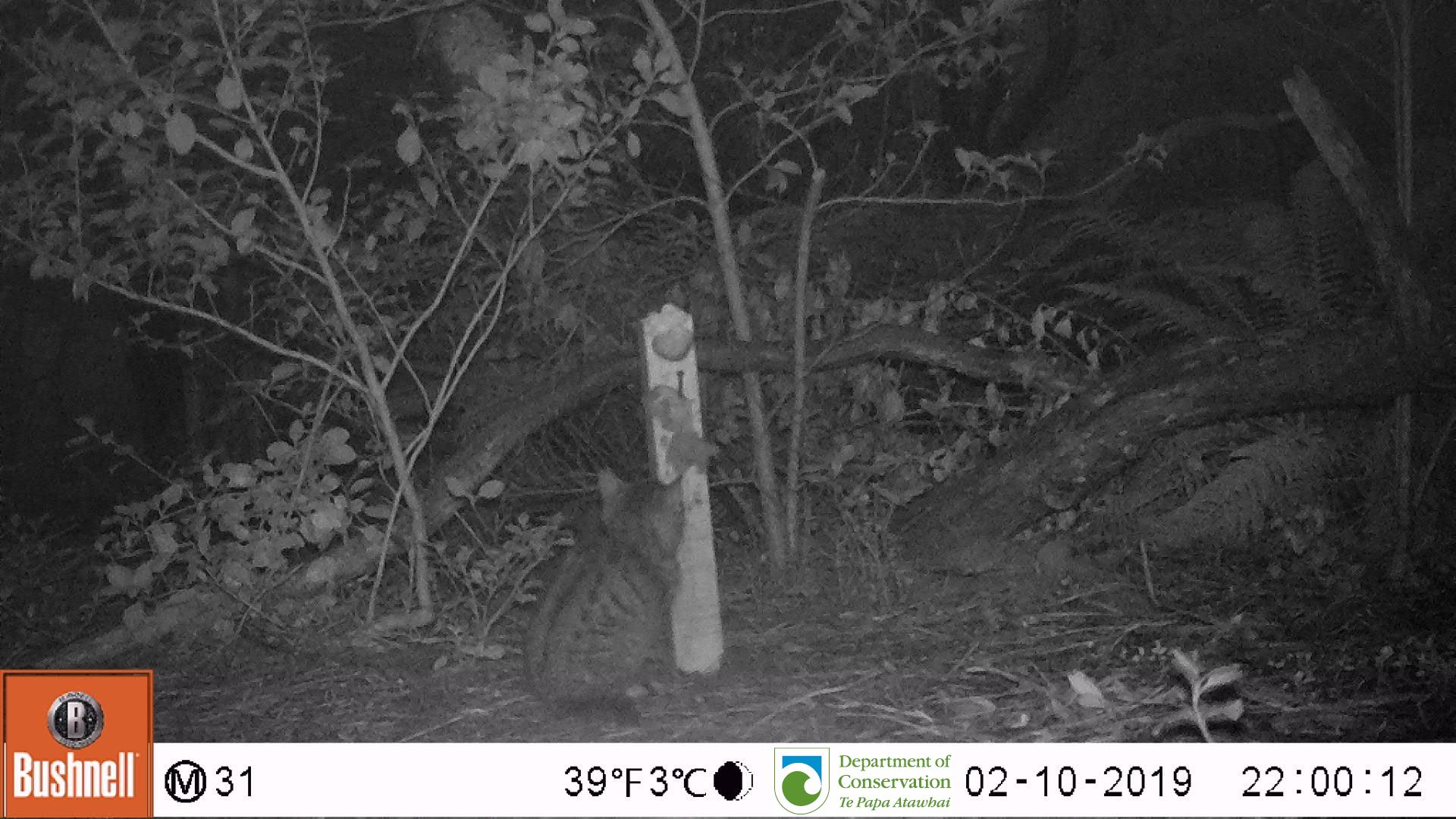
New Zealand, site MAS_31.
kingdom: Animalia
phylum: Chordata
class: Mammalia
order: Carnivora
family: Felidae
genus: Felis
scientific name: Felis catus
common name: domestic cat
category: cat